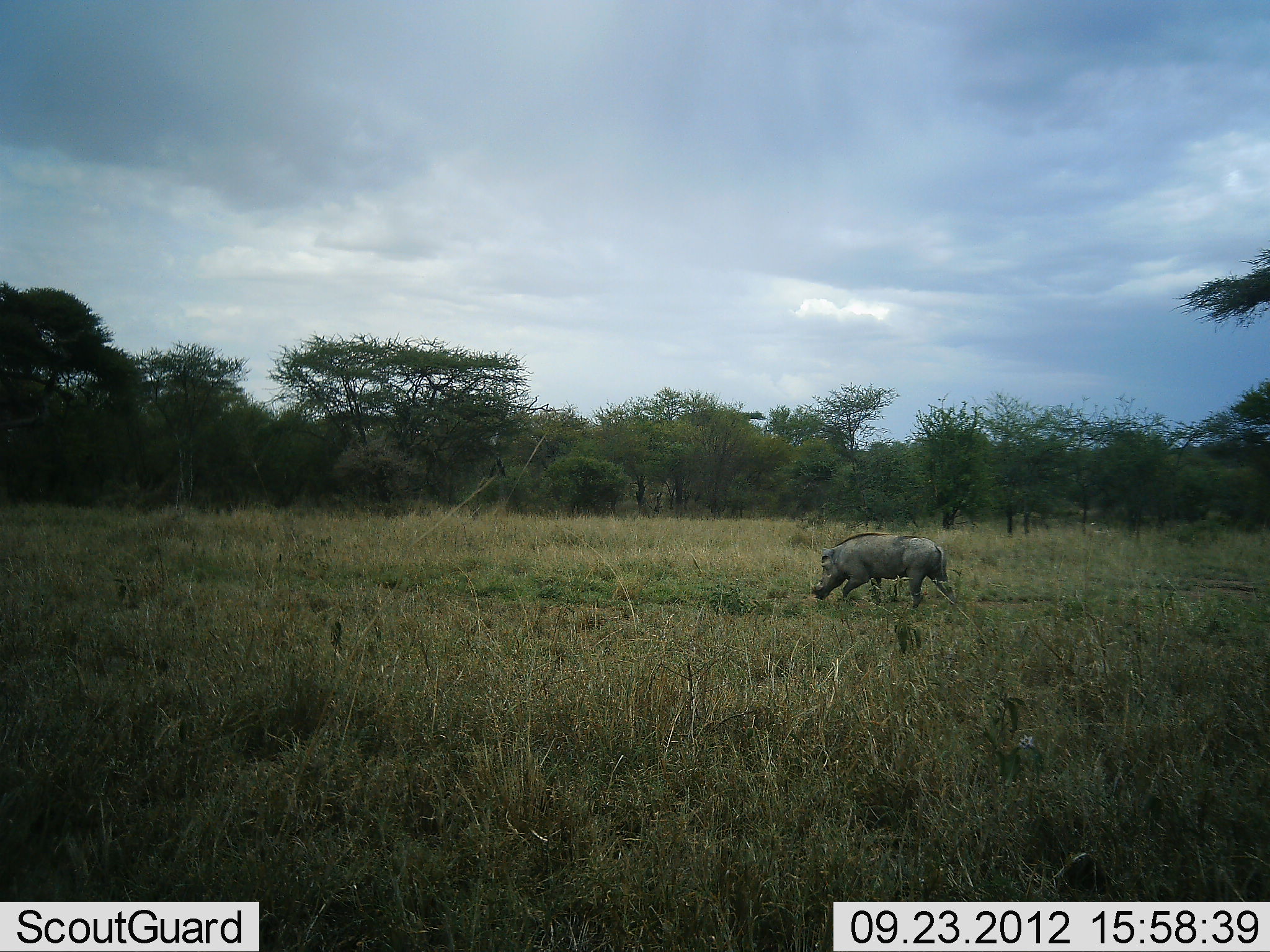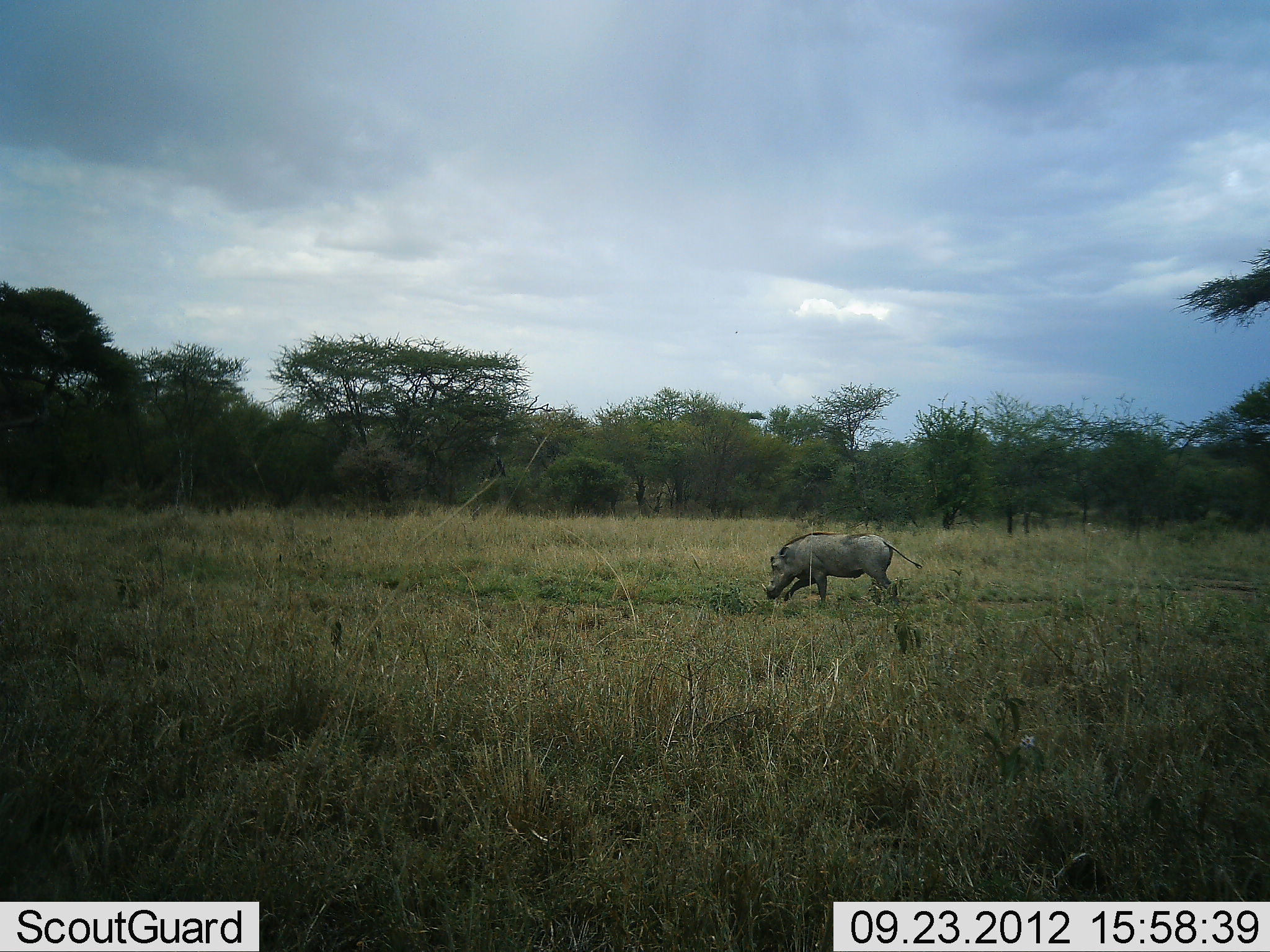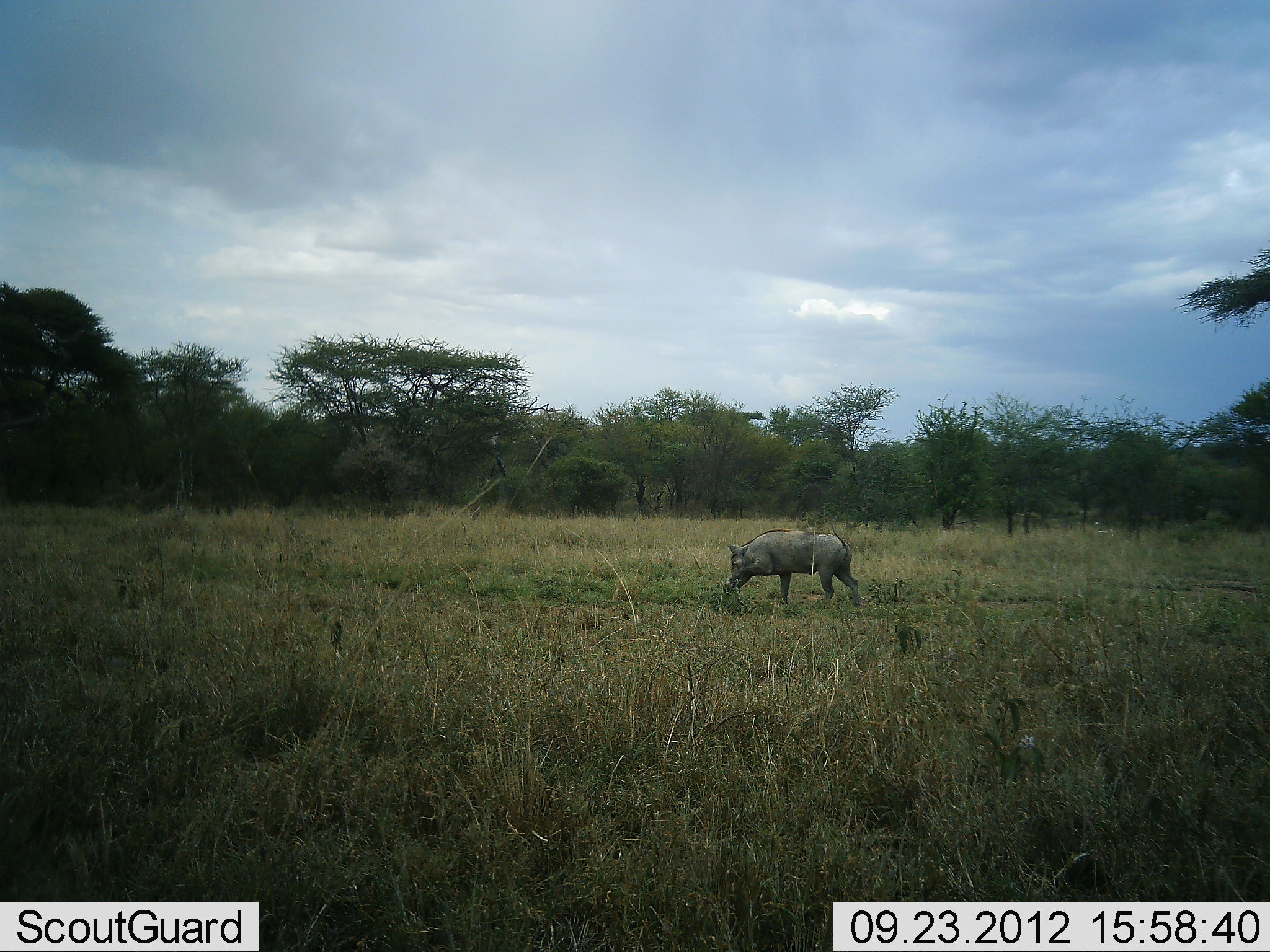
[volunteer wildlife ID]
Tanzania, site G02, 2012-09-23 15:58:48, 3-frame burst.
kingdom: Animalia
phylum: Chordata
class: Mammalia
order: Artiodactyla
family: Suidae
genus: Phacochoerus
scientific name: Phacochoerus africanus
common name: warthog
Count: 1.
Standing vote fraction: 0%.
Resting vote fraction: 0%.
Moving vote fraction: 90%.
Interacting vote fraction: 0%.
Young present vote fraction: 0%.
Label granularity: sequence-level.